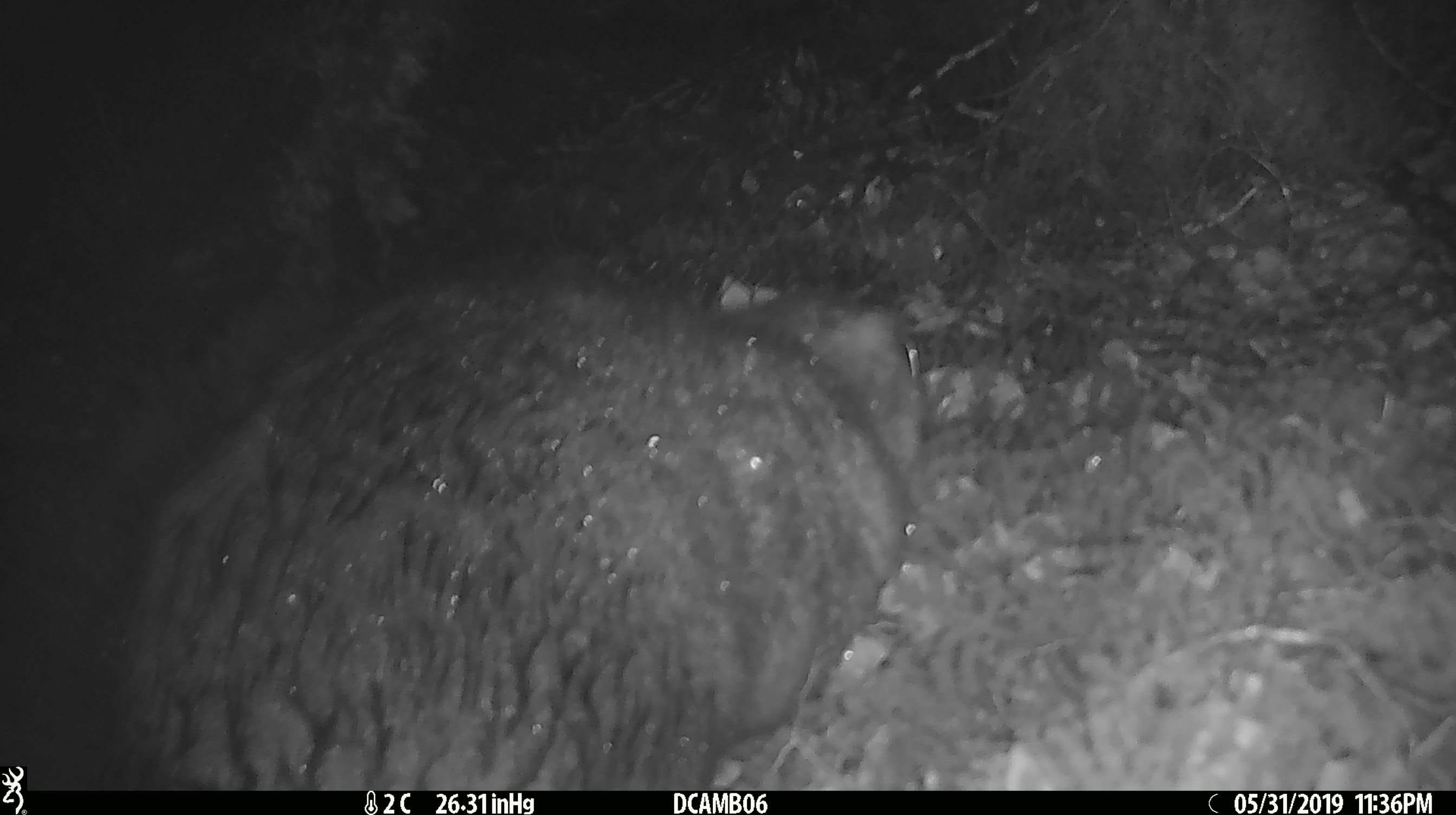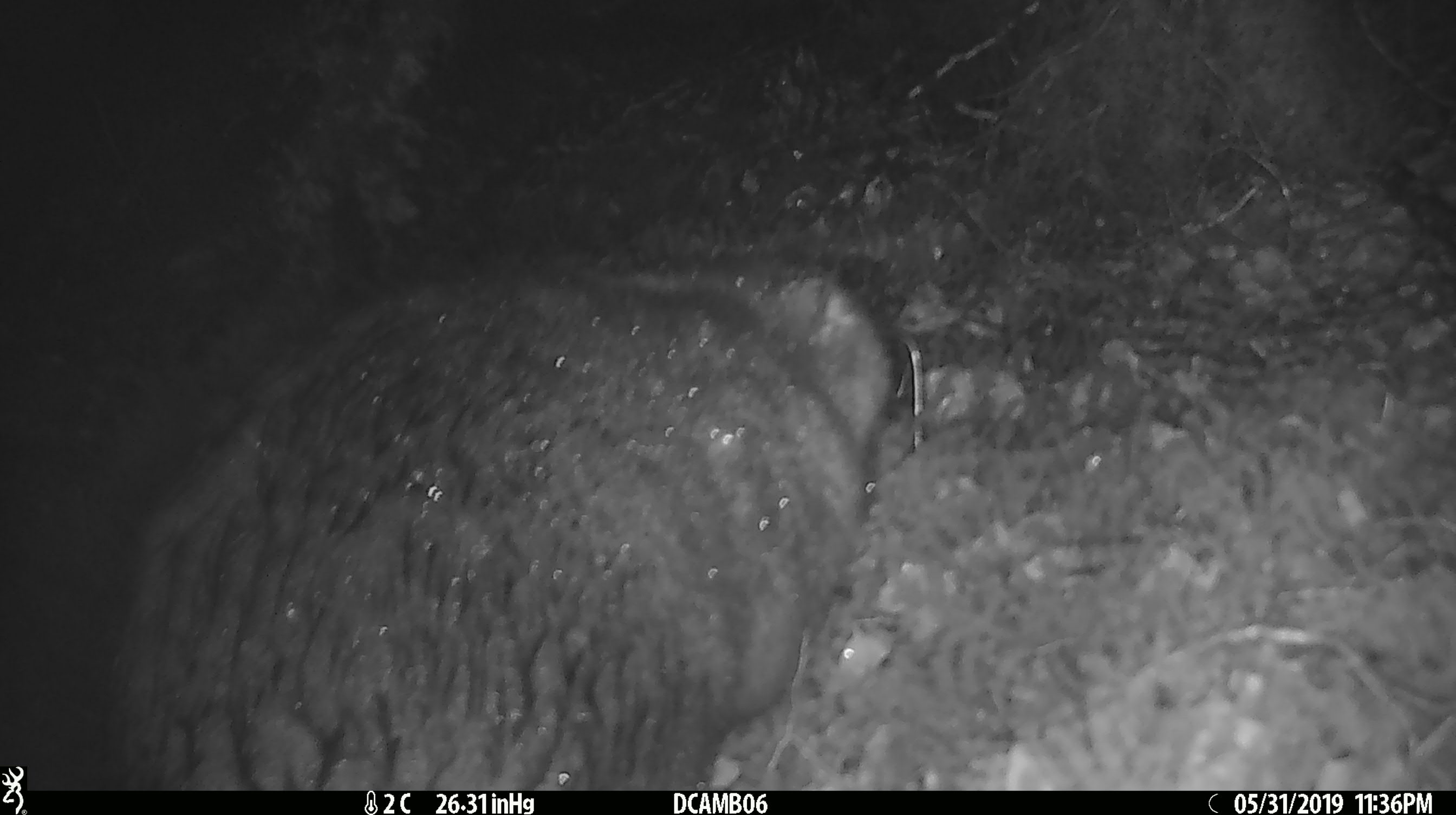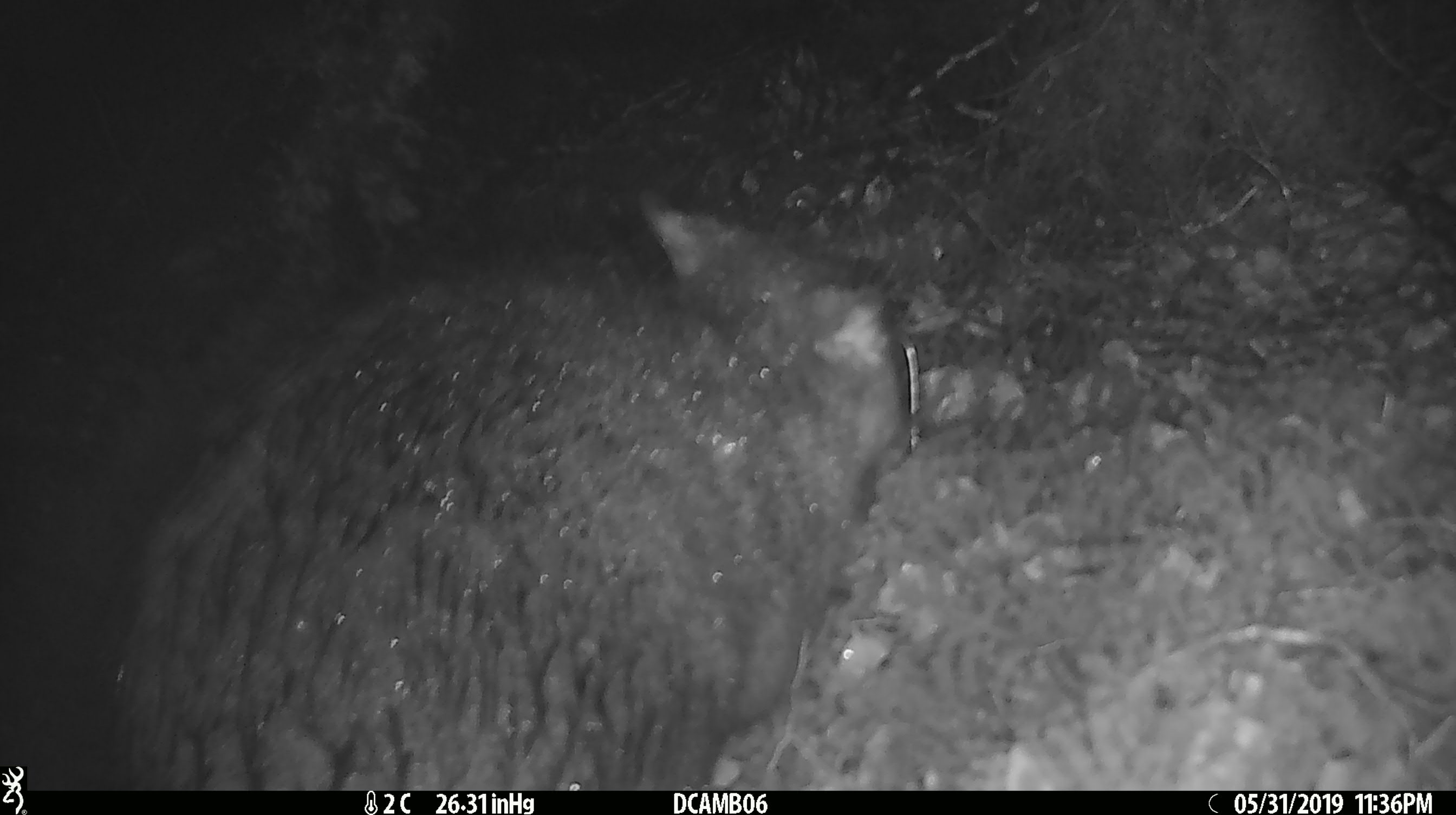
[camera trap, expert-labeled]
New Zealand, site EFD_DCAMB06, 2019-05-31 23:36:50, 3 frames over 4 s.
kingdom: Animalia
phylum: Chordata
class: Mammalia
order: Diprotodontia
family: Phalangeridae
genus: Trichosurus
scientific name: Trichosurus vulpecula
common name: common brushtail possum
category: possum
Possum (common brushtail possum) (Trichosurus vulpecula).